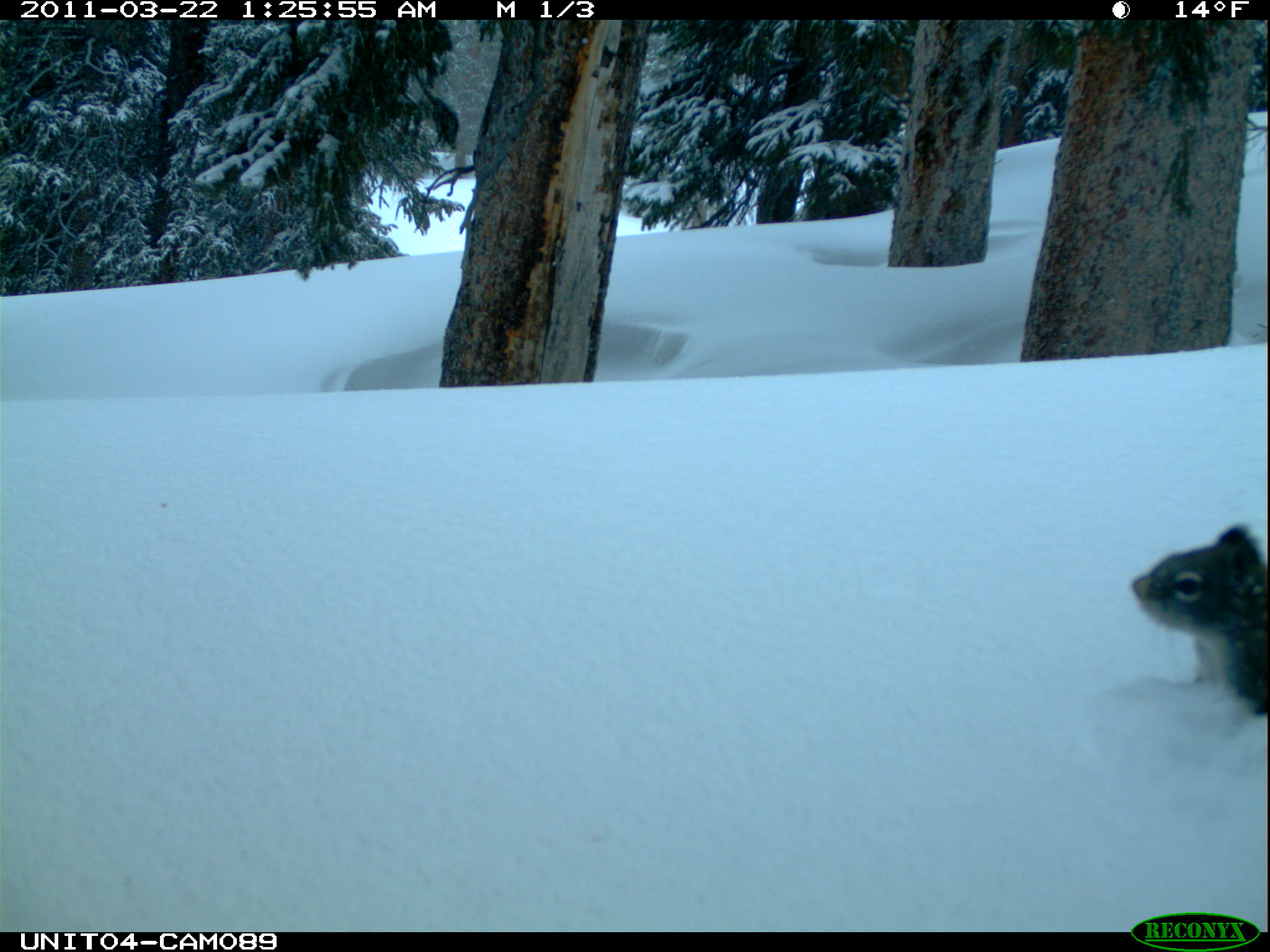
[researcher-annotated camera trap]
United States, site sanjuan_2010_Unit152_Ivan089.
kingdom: Animalia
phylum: Chordata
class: Mammalia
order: Rodentia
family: Sciuridae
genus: Tamiasciurus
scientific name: Tamiasciurus hudsonicus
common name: american red squirrel